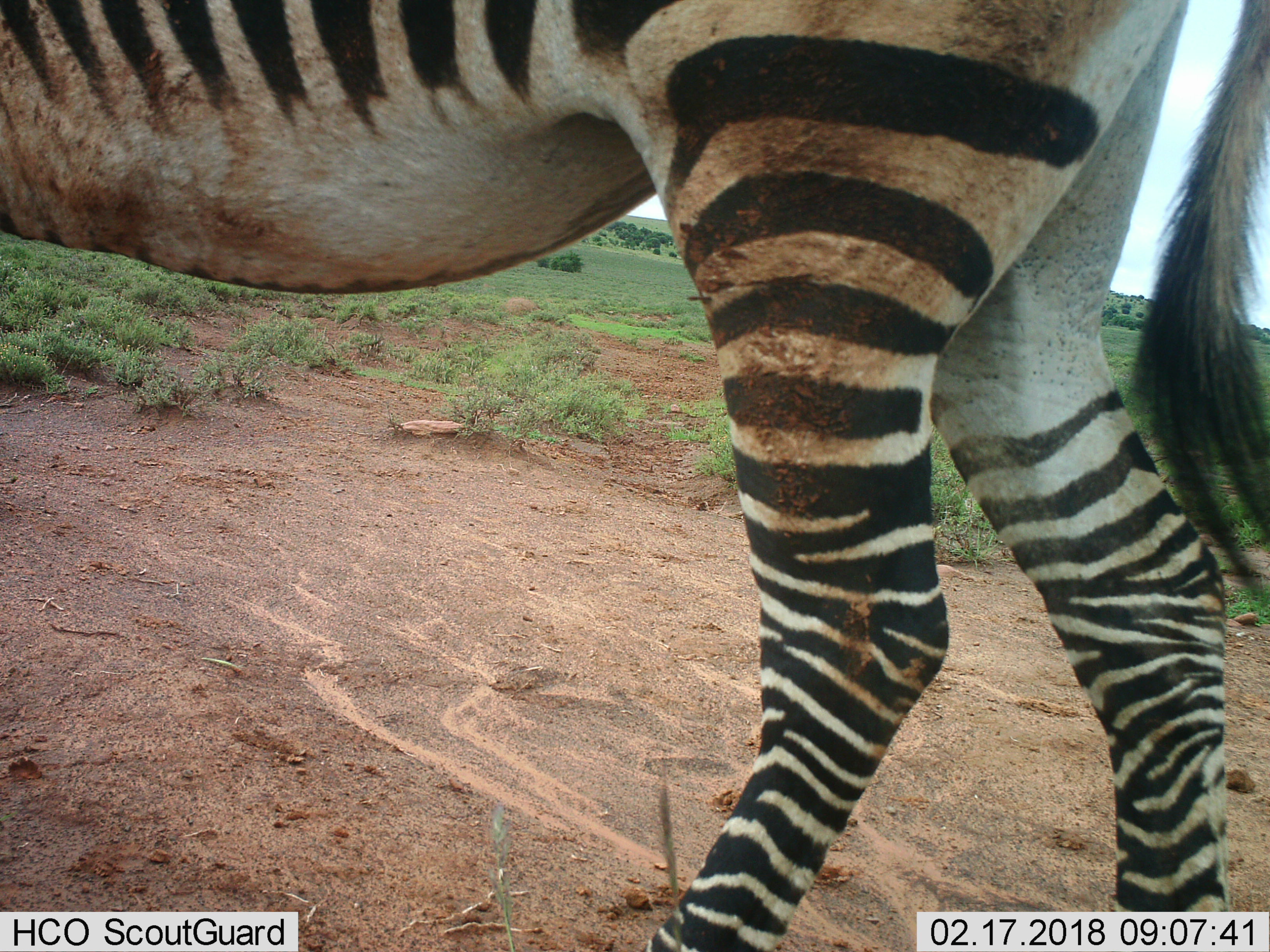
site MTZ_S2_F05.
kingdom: Animalia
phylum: Chordata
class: Mammalia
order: Perissodactyla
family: Equidae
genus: Equus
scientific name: Equus zebra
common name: mountain zebra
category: zebramountain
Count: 1.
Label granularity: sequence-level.